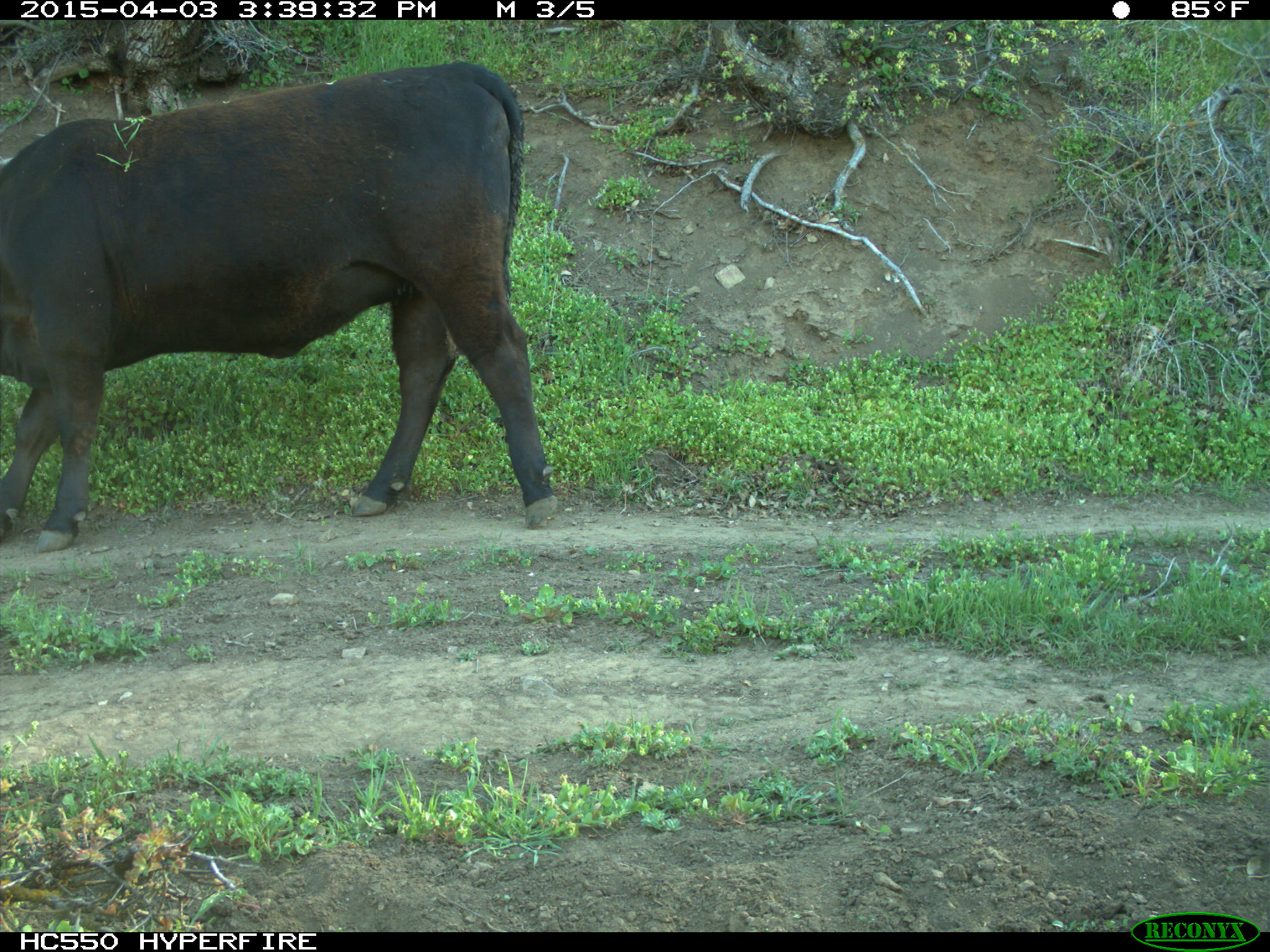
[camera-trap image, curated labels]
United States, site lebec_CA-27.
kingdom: Animalia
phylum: Chordata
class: Mammalia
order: Artiodactyla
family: Bovidae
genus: Bos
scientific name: Bos taurus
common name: domestic cow